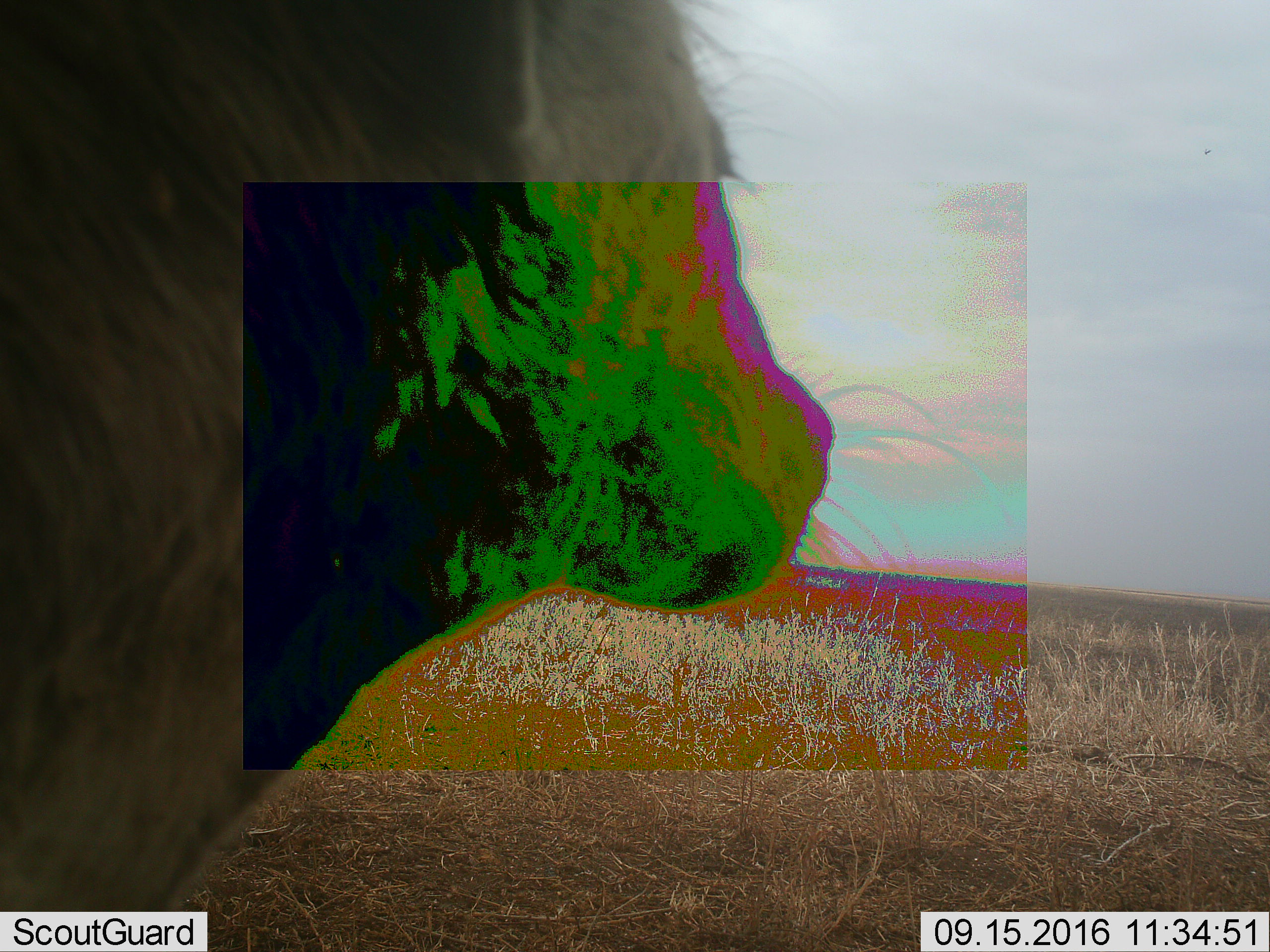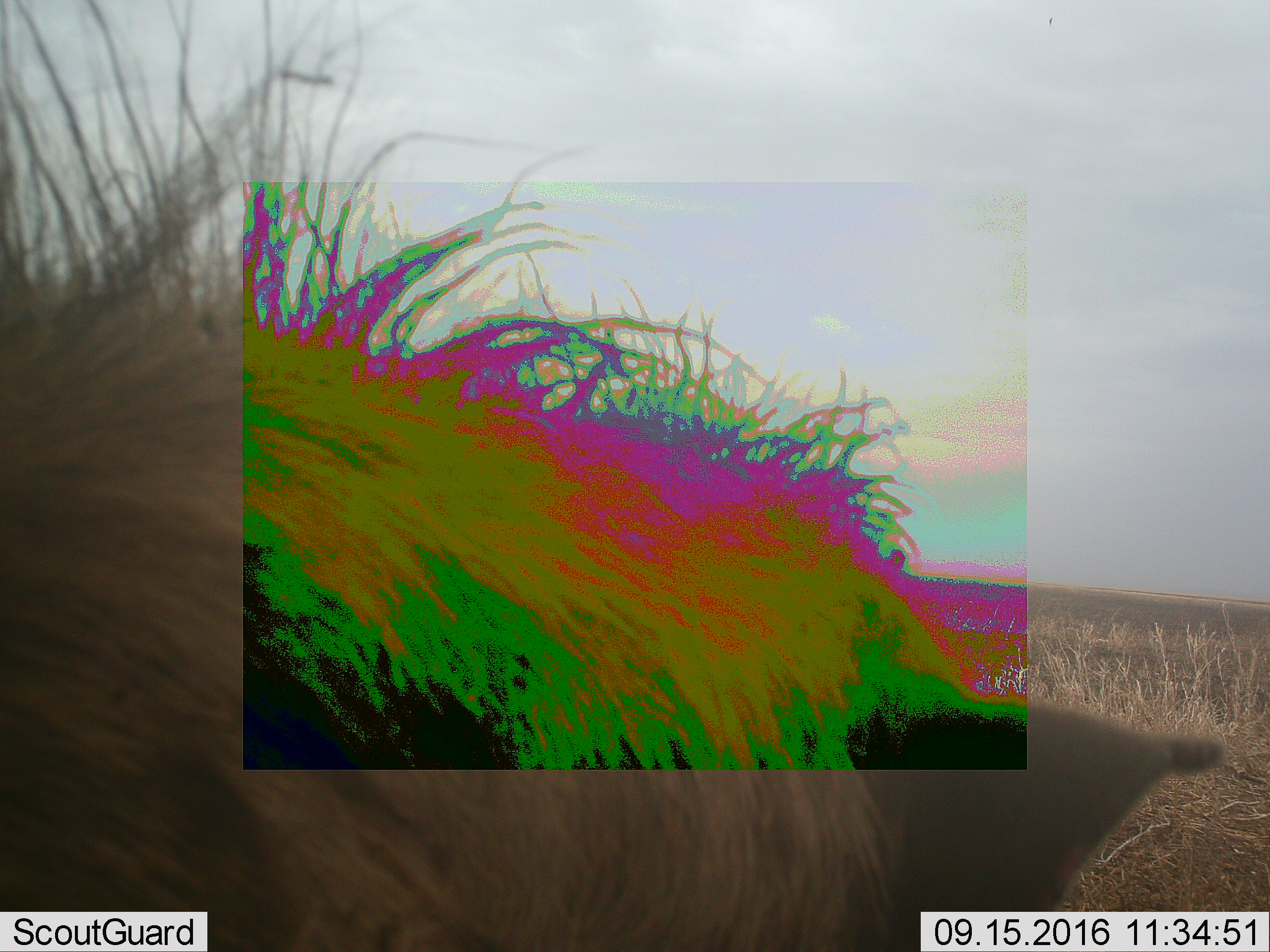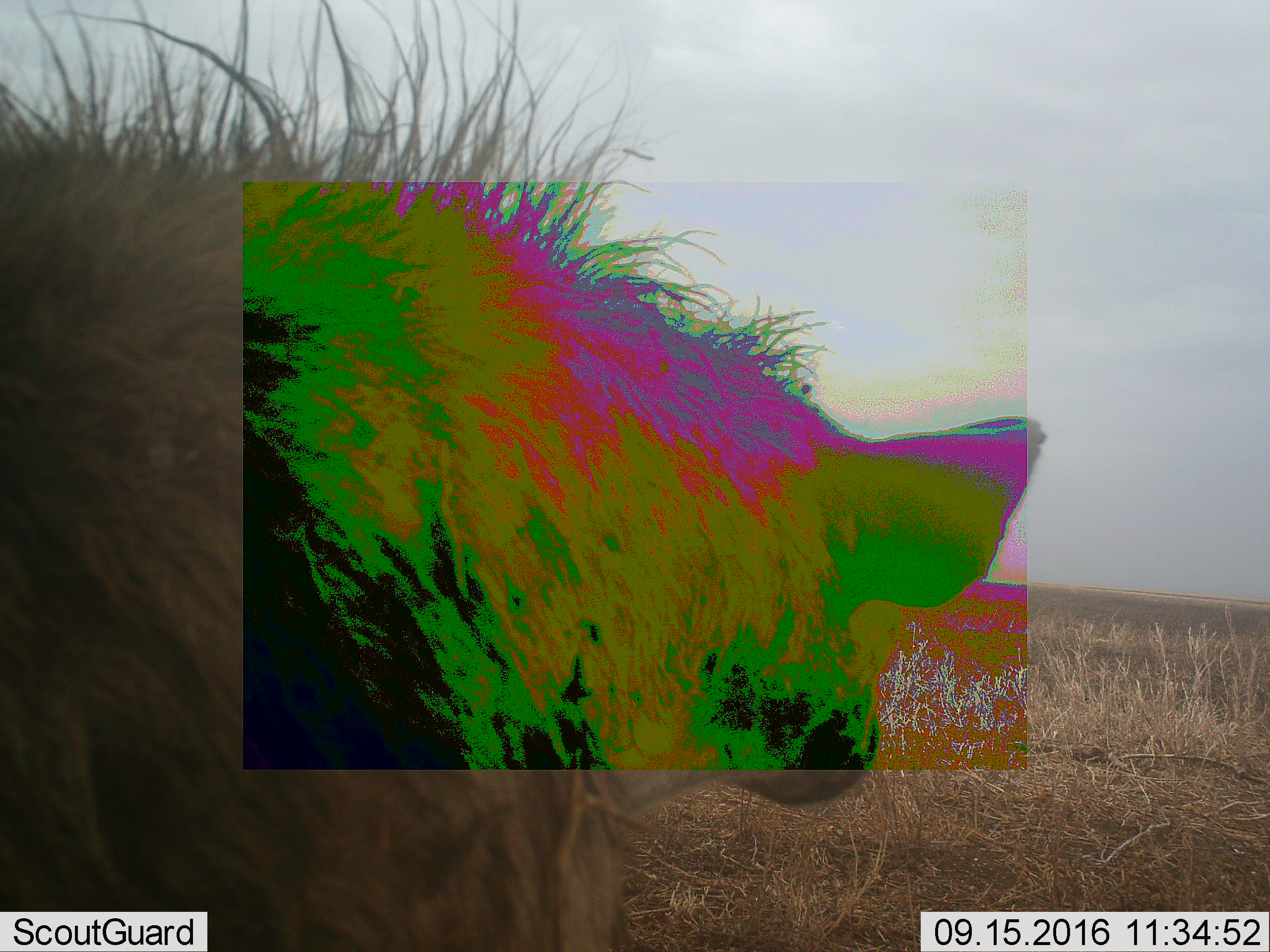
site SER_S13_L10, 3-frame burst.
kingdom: Animalia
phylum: Chordata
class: Mammalia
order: Artiodactyla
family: Bovidae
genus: Connochaetes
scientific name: Connochaetes taurinus taurinus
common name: blue wildebeest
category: wildebeestblue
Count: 1.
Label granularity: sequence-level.